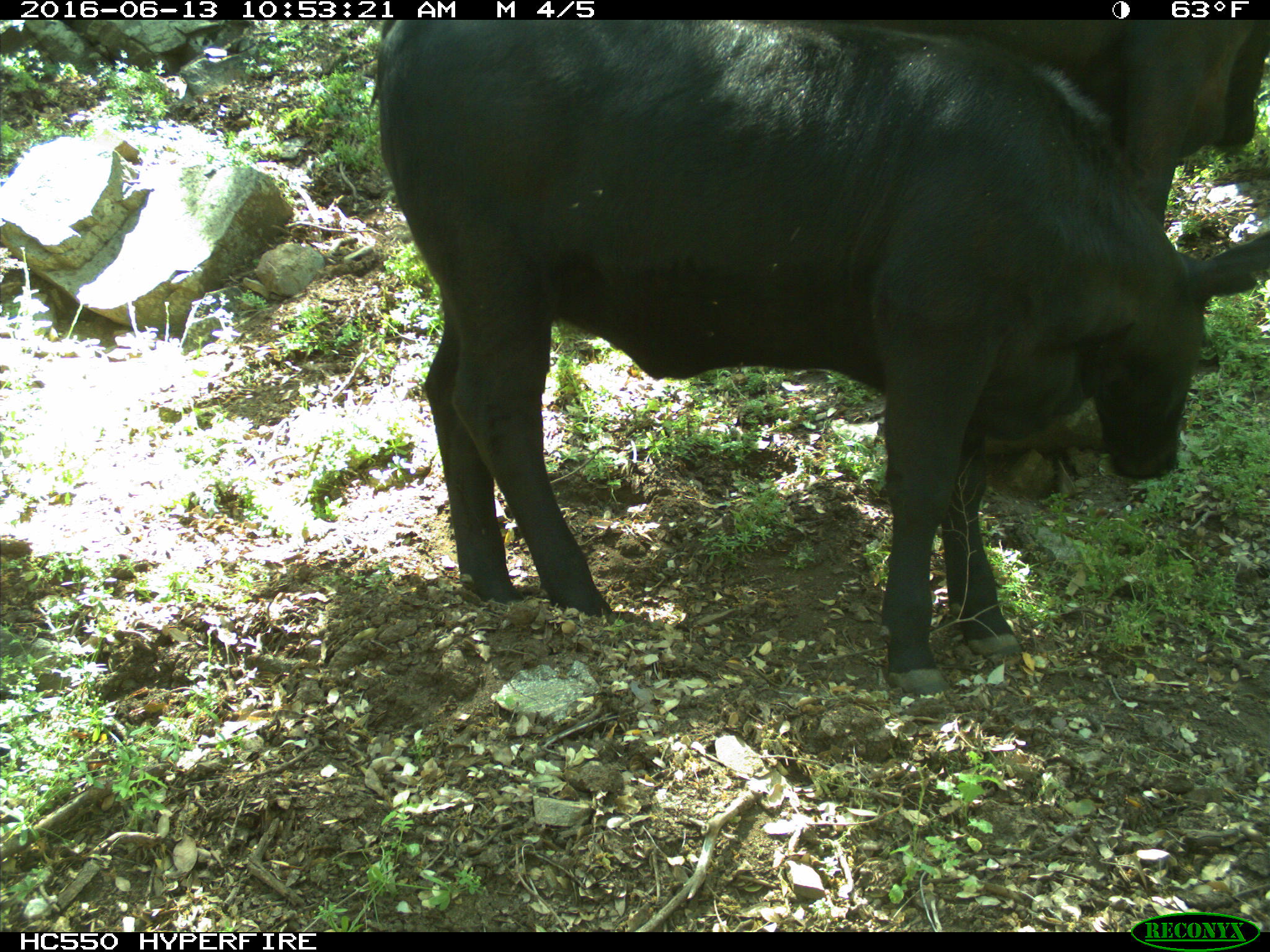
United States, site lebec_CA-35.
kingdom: Animalia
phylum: Chordata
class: Mammalia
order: Artiodactyla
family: Bovidae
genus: Bos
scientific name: Bos taurus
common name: domestic cow